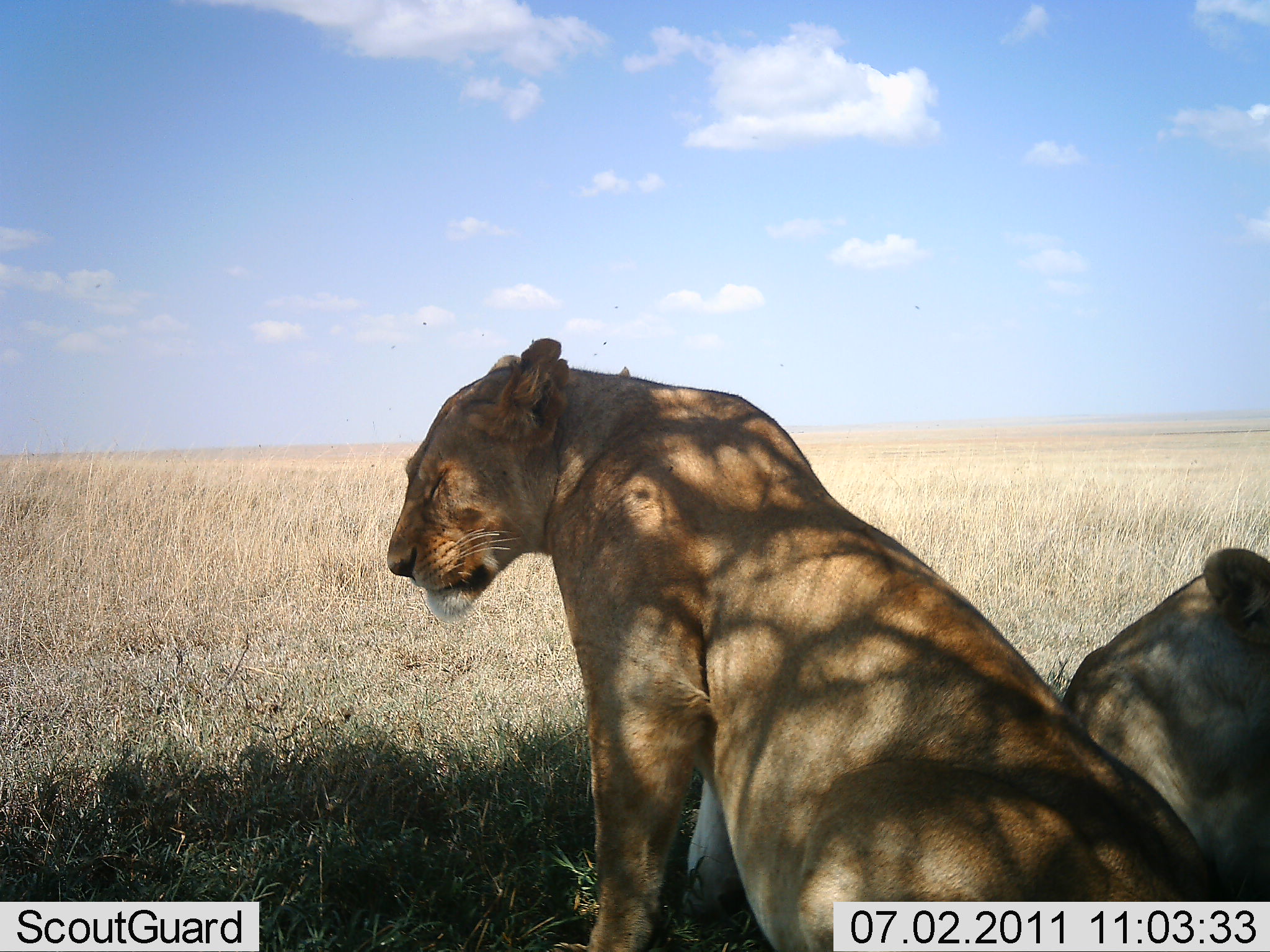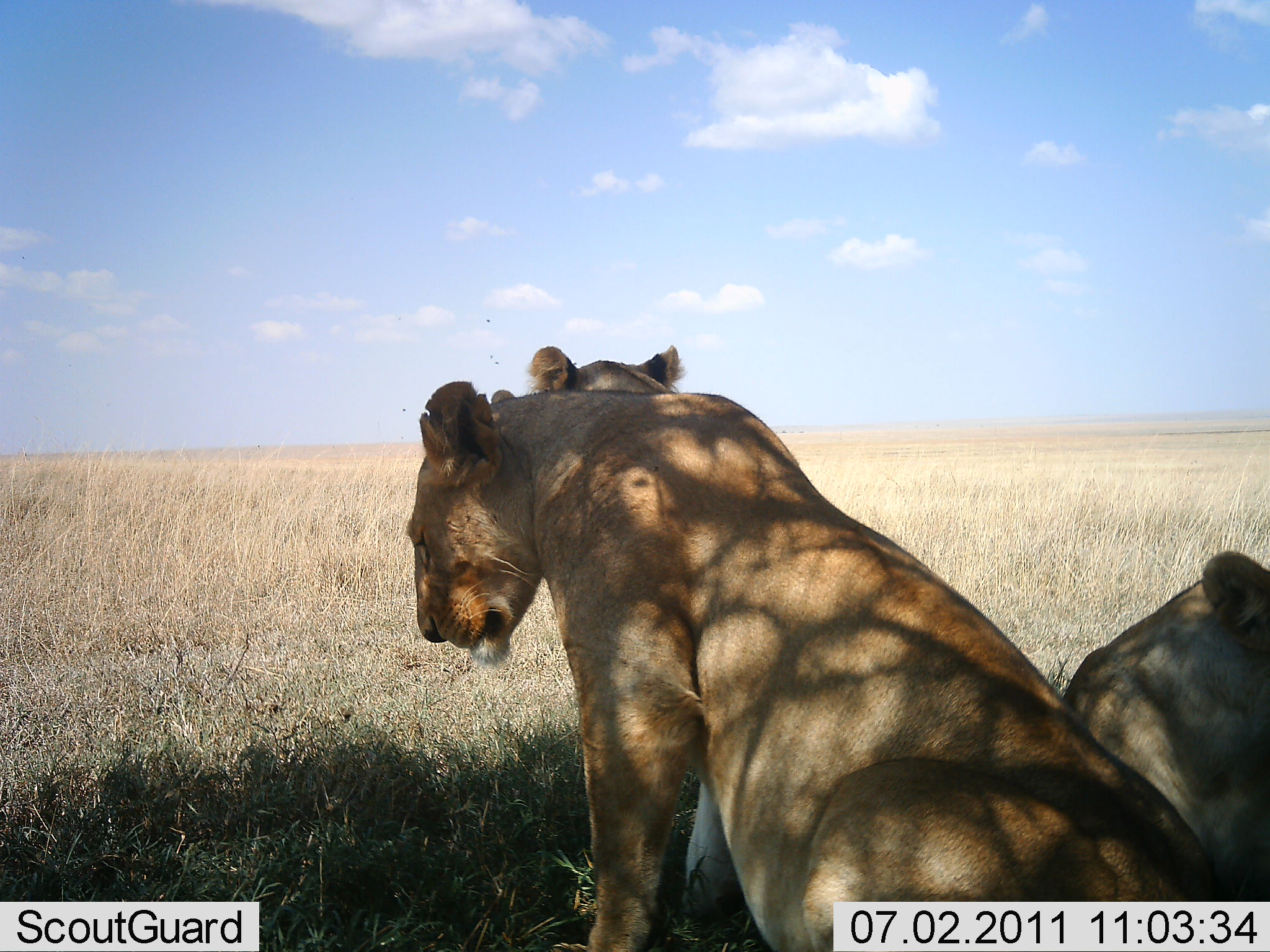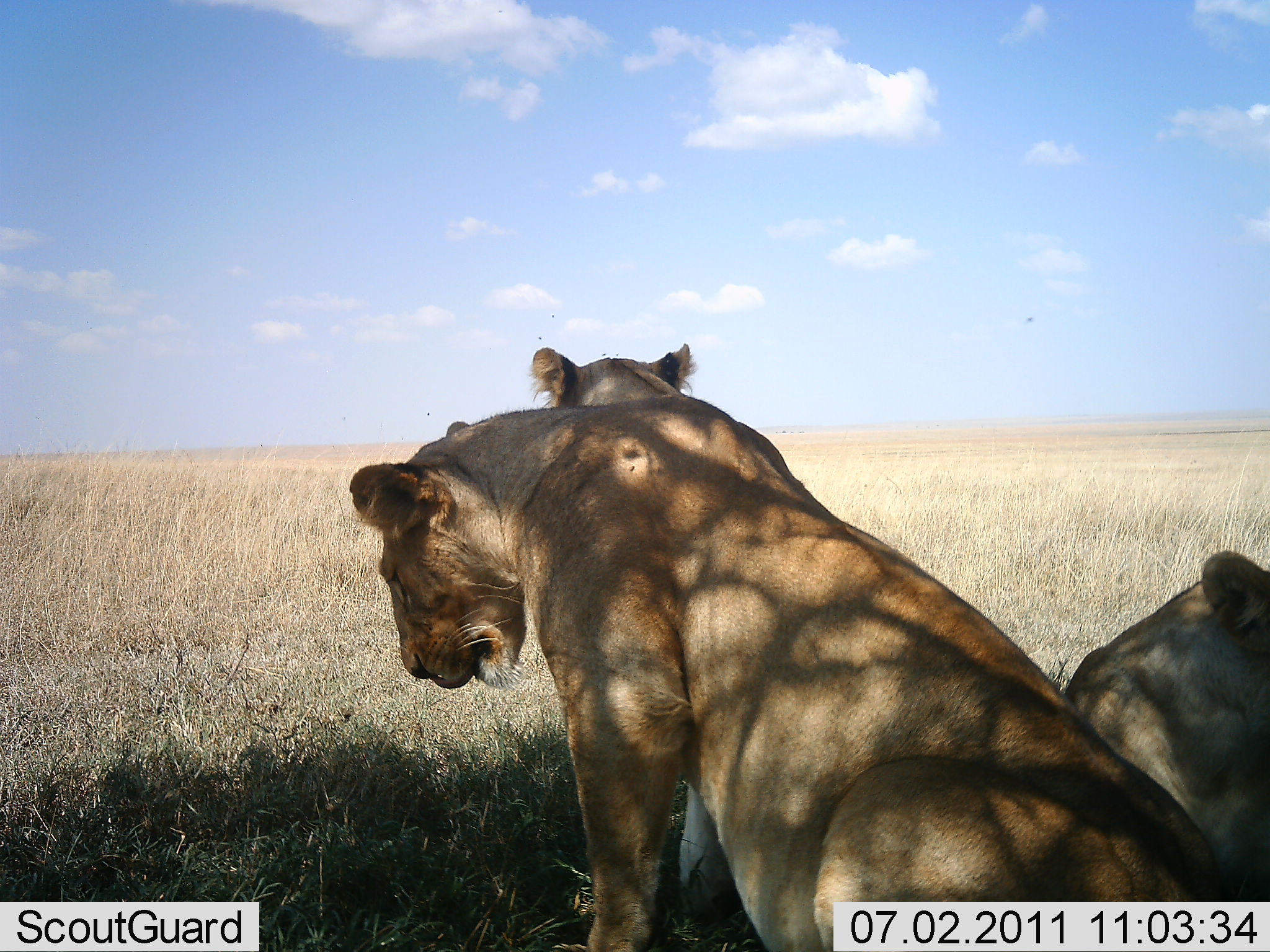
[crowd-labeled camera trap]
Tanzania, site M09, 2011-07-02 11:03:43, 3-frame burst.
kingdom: Animalia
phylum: Chordata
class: Mammalia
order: Carnivora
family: Felidae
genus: Panthera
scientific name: Panthera leo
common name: lion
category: lionfemale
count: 3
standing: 0%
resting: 100%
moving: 0%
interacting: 0%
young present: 0%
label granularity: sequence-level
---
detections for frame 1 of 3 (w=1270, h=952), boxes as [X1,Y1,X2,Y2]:
animal: [386,335,1106,759]; [1066,543,1270,759]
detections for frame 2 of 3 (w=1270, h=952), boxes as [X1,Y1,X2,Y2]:
animal: [403,381,1222,950]; [1064,551,1270,901]; [527,345,685,394]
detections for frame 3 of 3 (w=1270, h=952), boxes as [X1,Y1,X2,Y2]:
animal: [348,399,1232,951]; [1064,551,1270,899]; [532,342,696,399]